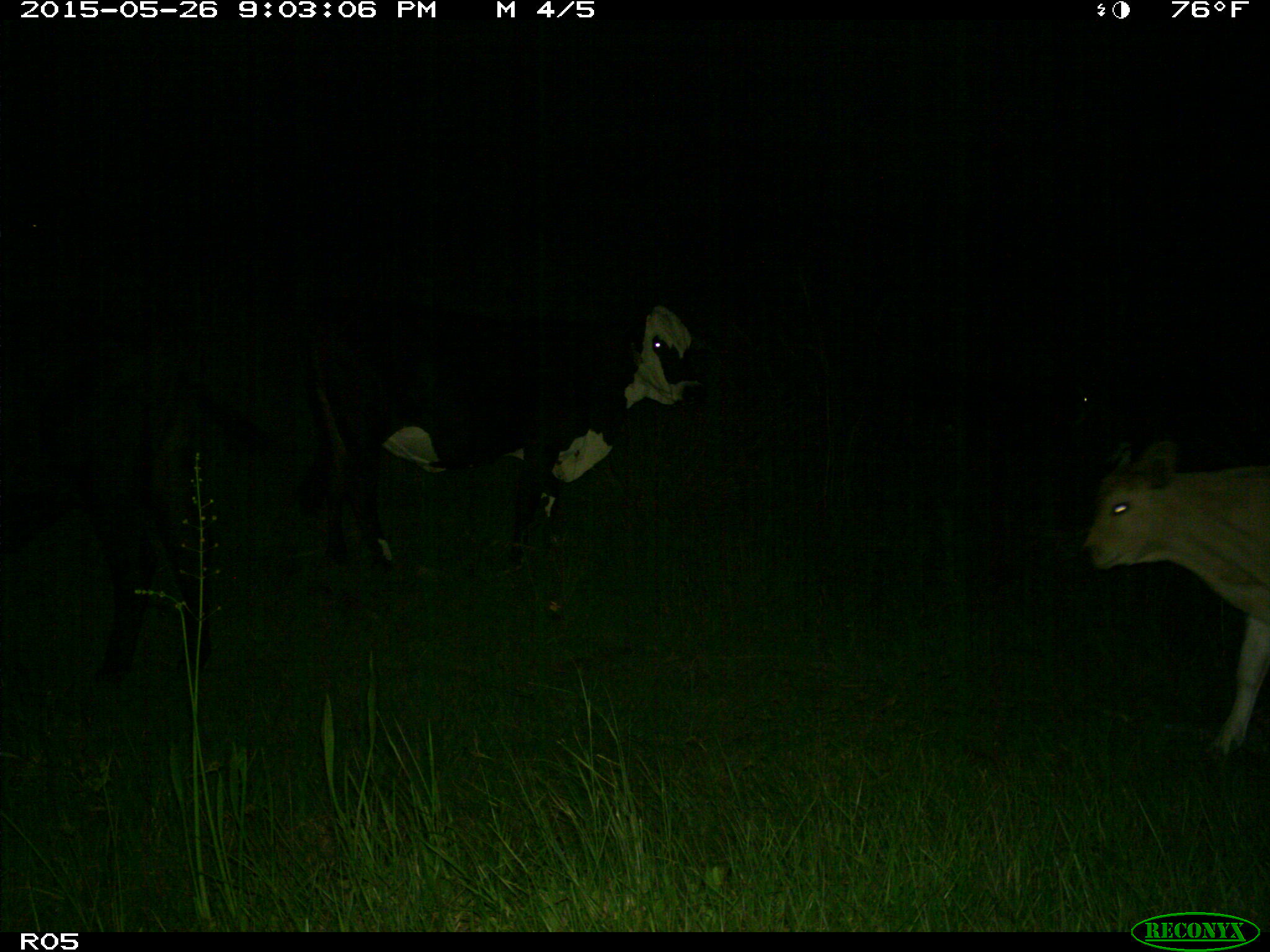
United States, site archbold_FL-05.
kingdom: Animalia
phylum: Chordata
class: Mammalia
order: Artiodactyla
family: Bovidae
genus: Bos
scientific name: Bos taurus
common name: domestic cow